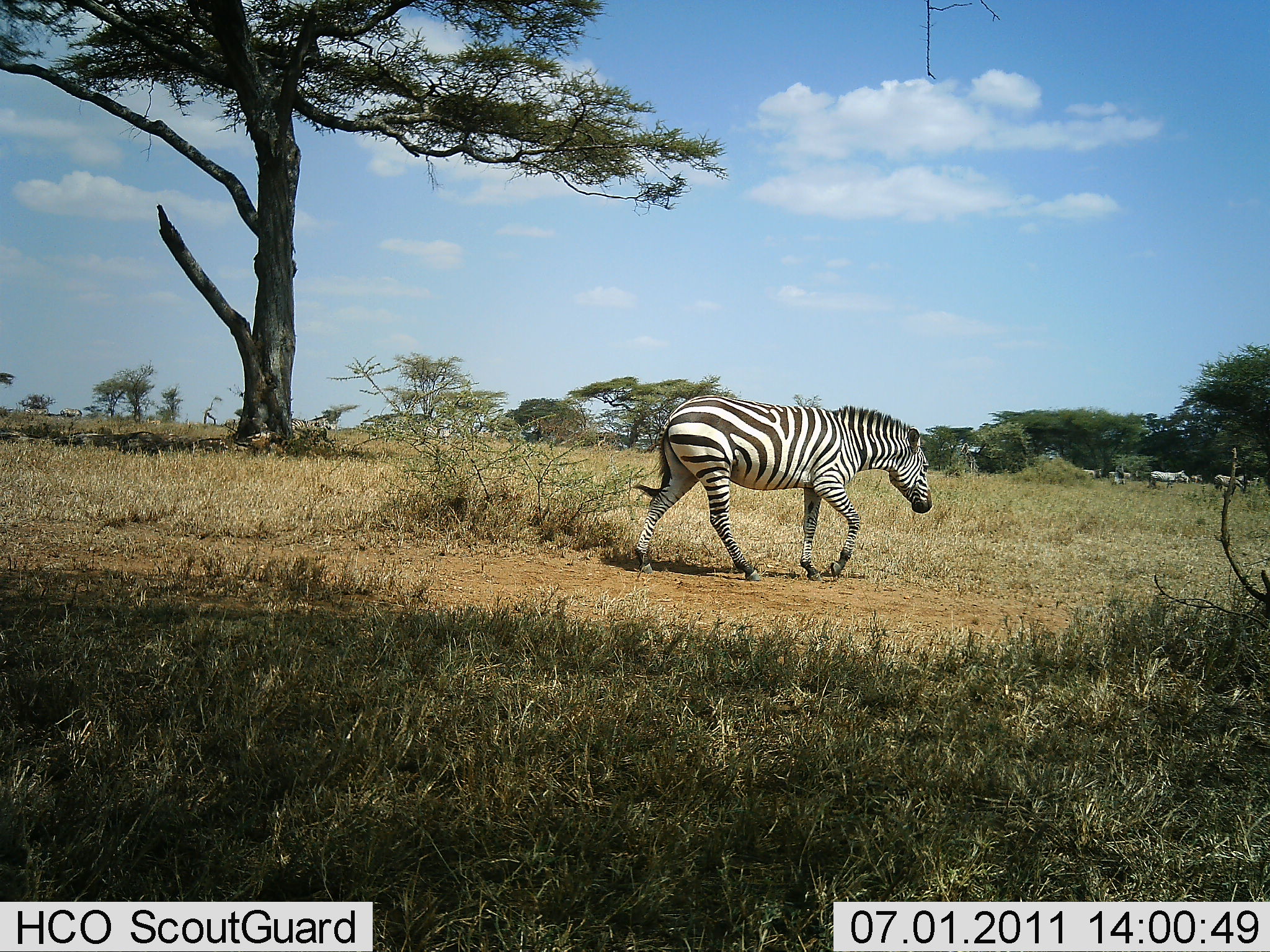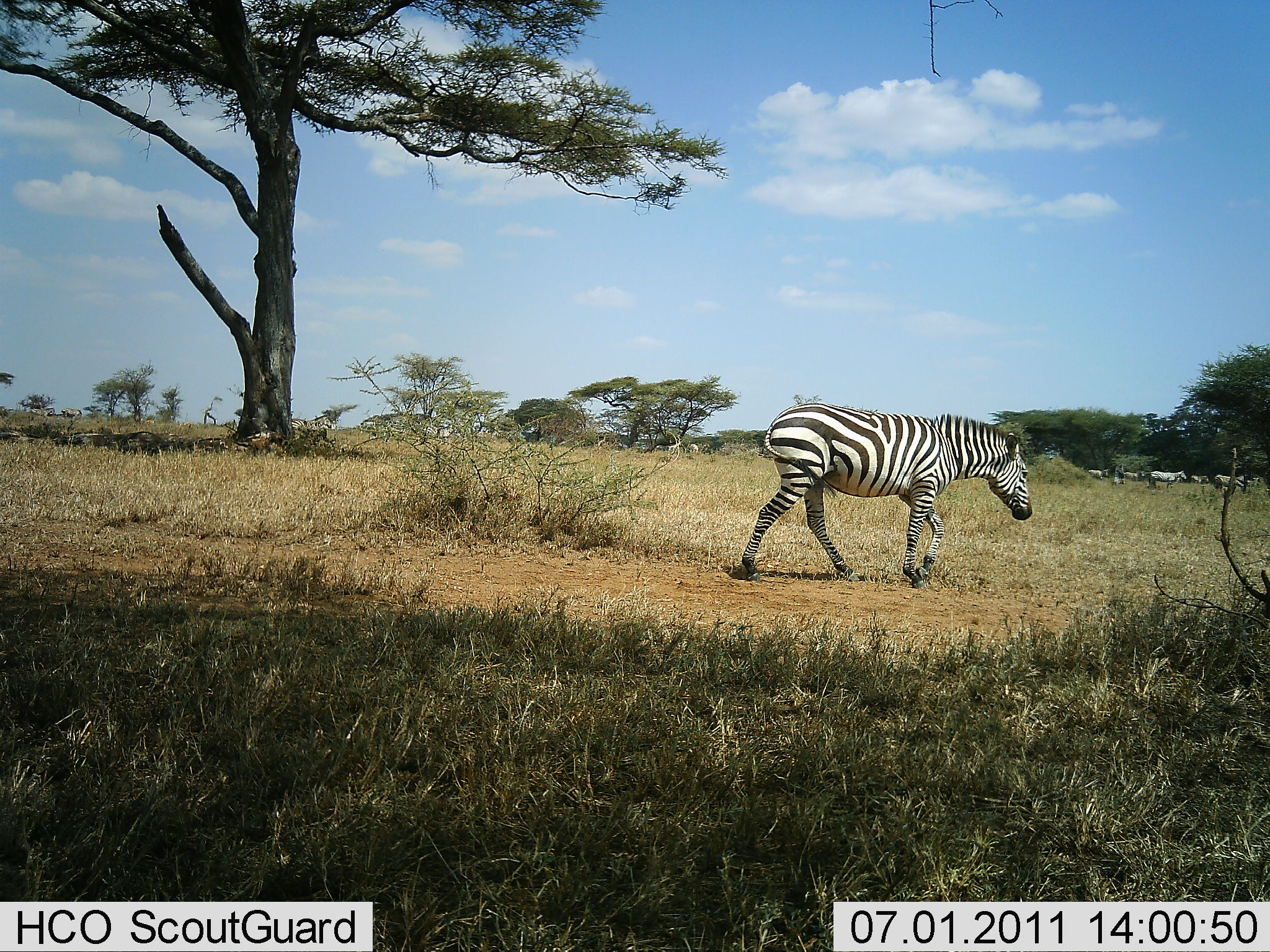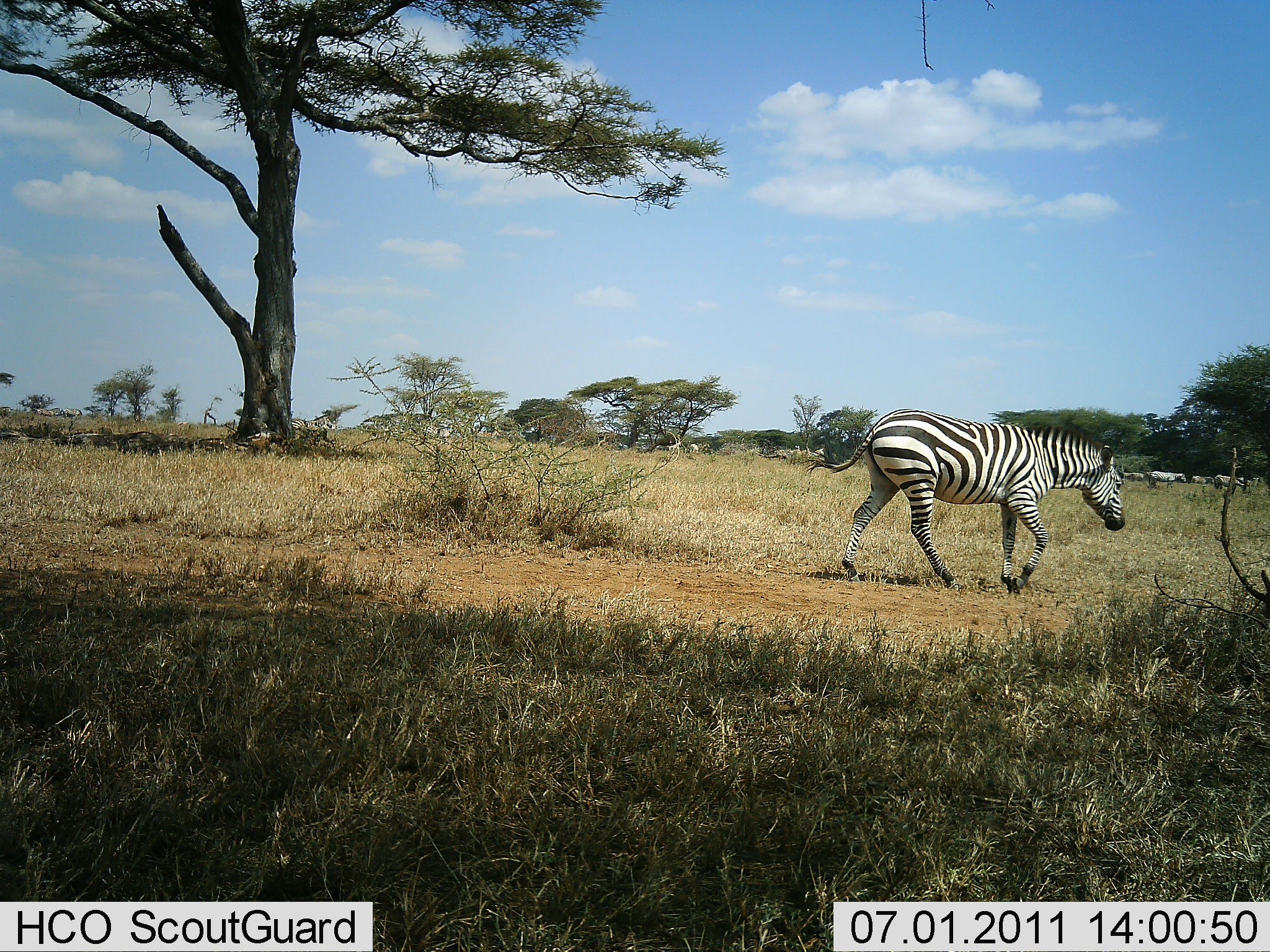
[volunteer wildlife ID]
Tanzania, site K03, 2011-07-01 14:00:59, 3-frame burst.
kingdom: Animalia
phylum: Chordata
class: Mammalia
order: Perissodactyla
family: Equidae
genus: Equus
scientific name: Equus quagga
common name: plains zebra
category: zebra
Zebra (plains zebra) (Equus quagga), count 1. Behavior (volunteer vote fractions): standing 0%, resting 0%, moving 100%, interacting 0%. Young present (vote fraction): 0%. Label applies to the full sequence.